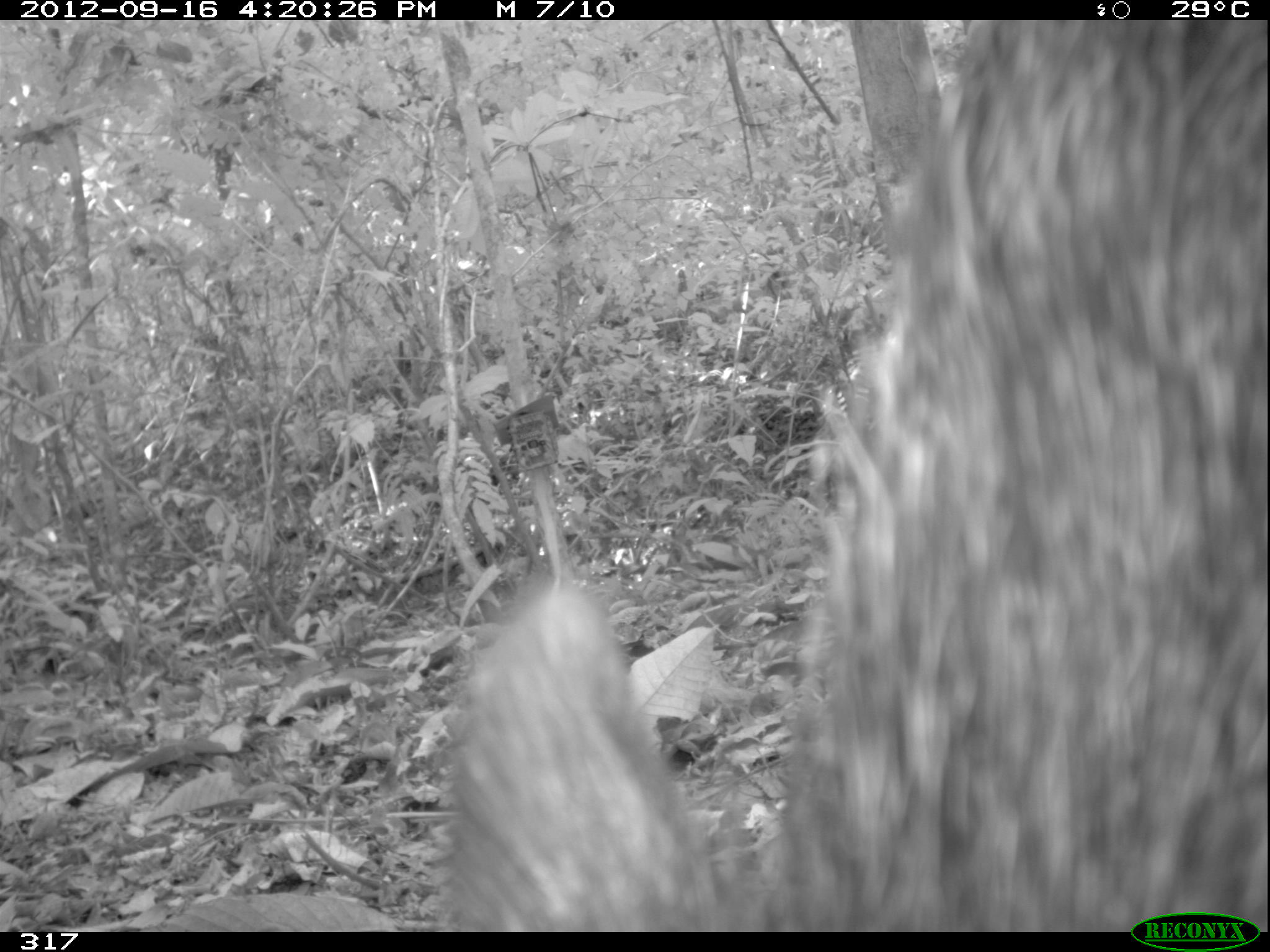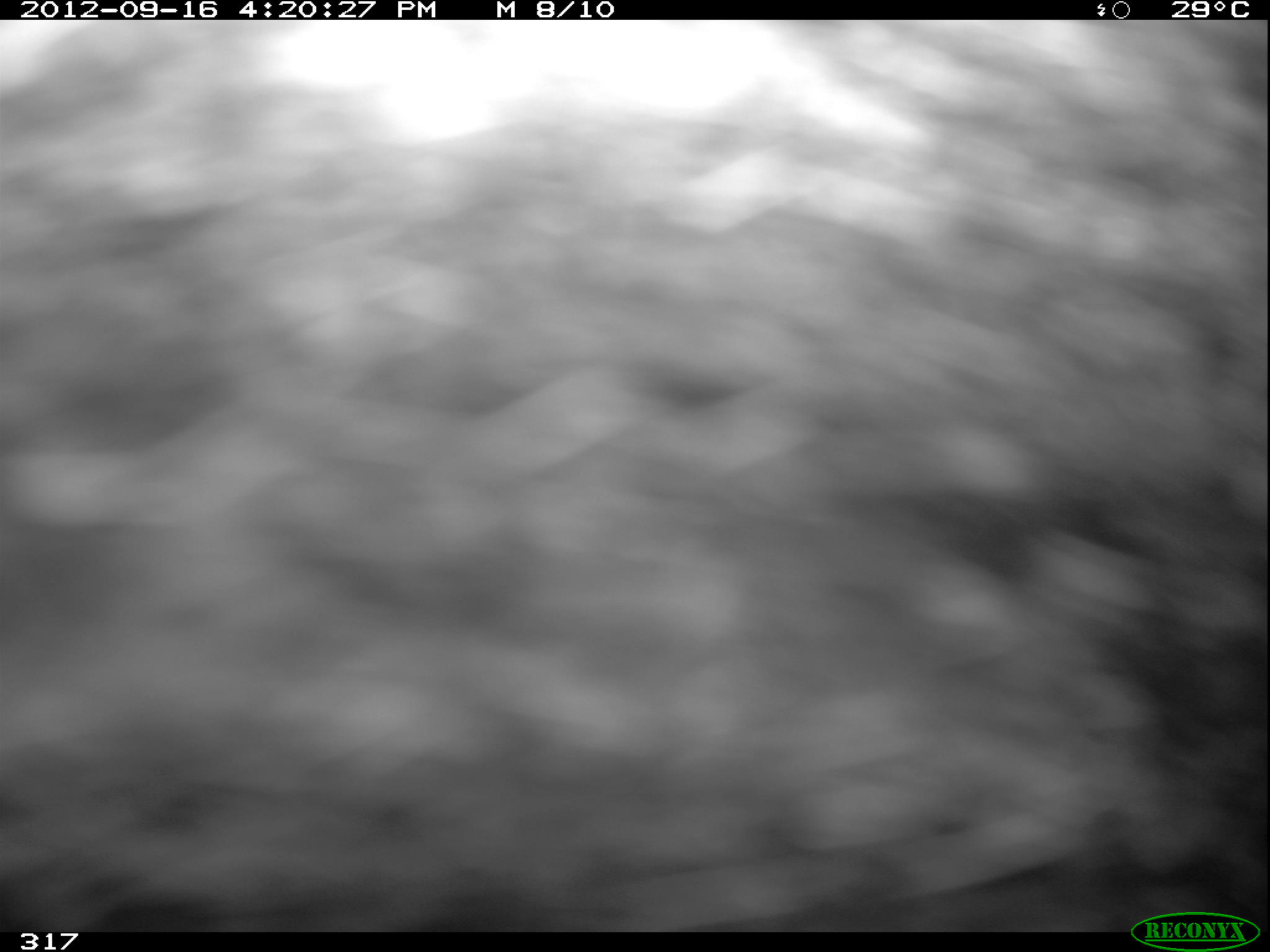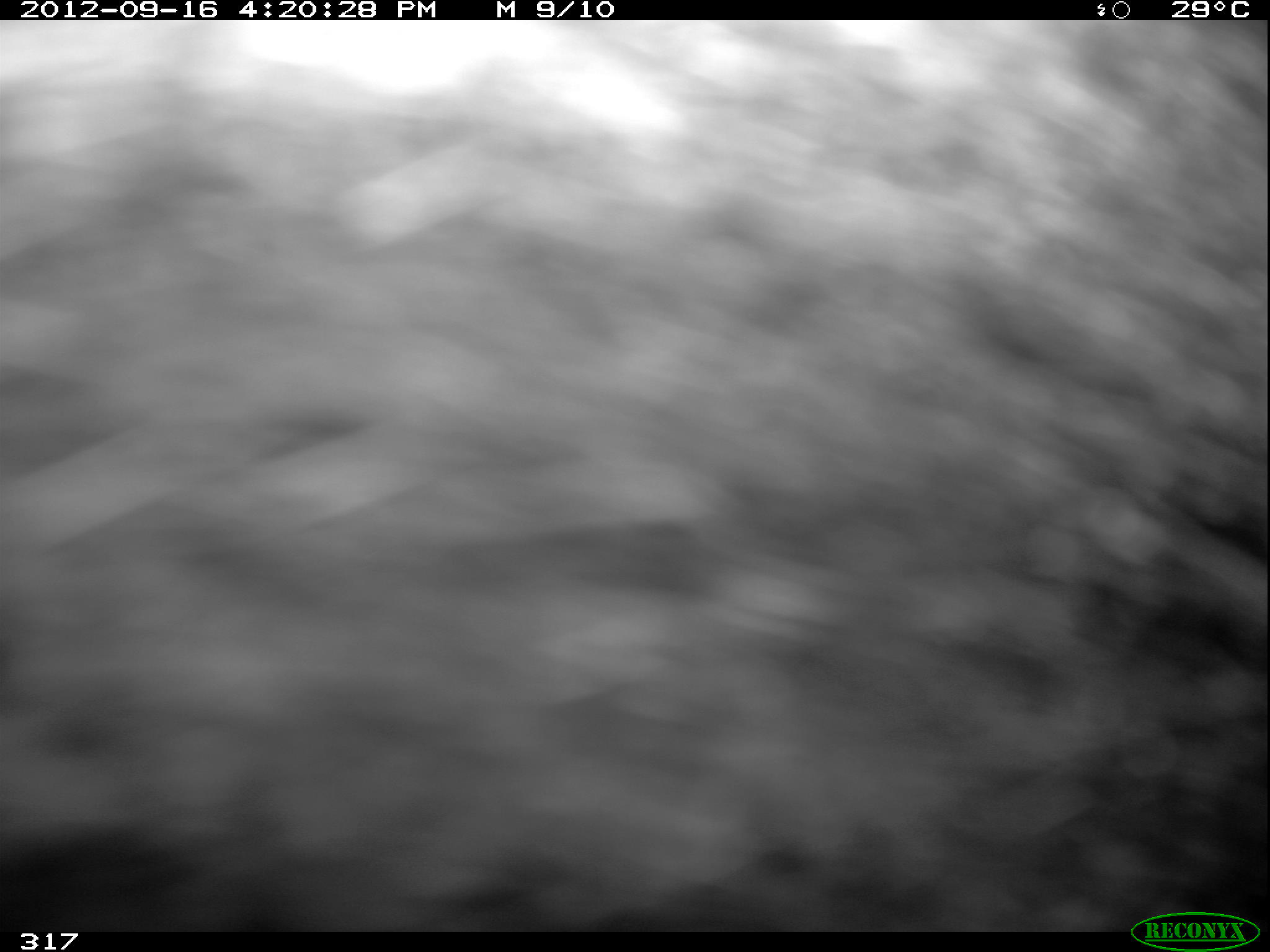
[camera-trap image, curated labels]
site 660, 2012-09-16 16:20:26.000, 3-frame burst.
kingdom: Animalia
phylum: Chordata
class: Mammalia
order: Artiodactyla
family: Tayassuidae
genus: Tayassu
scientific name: Tayassu pecari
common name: white-lipped peccary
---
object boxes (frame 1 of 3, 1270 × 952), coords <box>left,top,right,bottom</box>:
tayassu pecari: <box>432,20,1266,932</box>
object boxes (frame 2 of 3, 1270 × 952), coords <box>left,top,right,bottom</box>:
tayassu pecari: <box>0,20,1262,932</box>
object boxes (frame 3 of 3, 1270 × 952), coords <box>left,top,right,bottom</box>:
tayassu pecari: <box>1,20,1261,931</box>